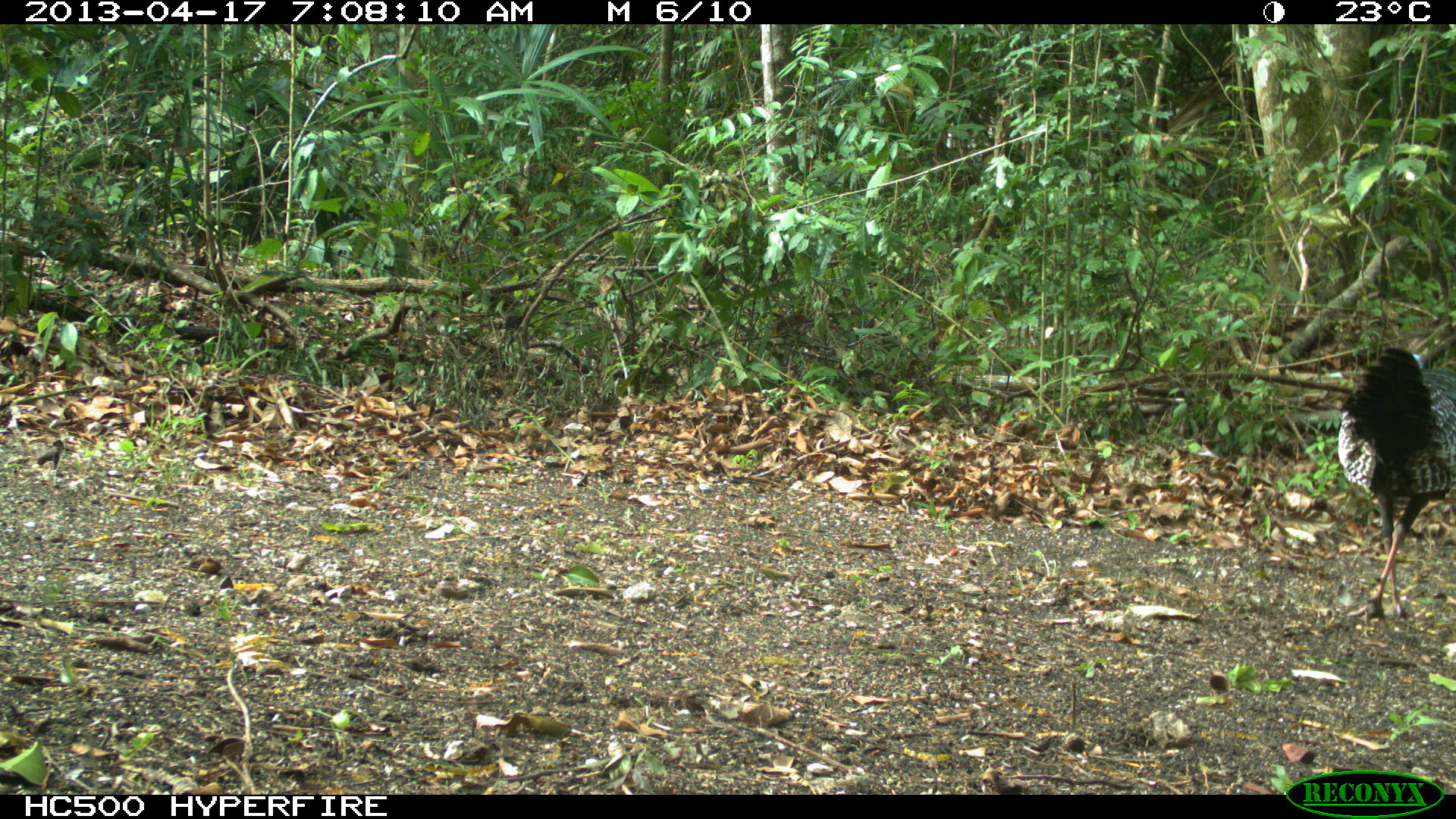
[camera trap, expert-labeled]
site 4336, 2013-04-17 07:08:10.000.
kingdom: Animalia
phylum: Chordata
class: Aves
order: Galliformes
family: Phasianidae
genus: Meleagris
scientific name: Meleagris ocellata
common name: ocellated turkey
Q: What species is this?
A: Meleagris ocellata (ocellated turkey).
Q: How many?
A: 1.